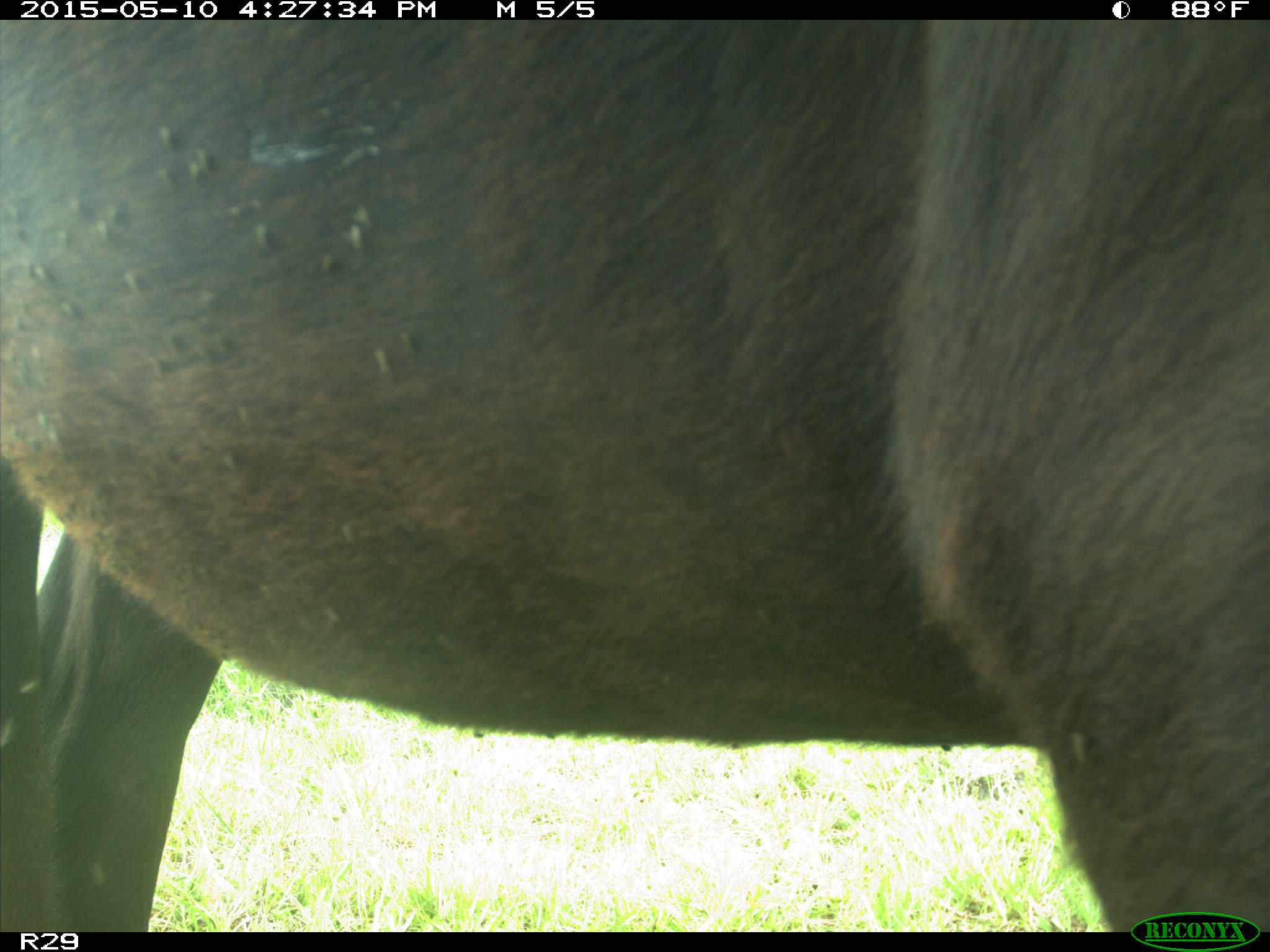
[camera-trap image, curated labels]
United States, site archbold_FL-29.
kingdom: Animalia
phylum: Chordata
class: Mammalia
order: Artiodactyla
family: Bovidae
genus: Bos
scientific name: Bos taurus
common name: domestic cow